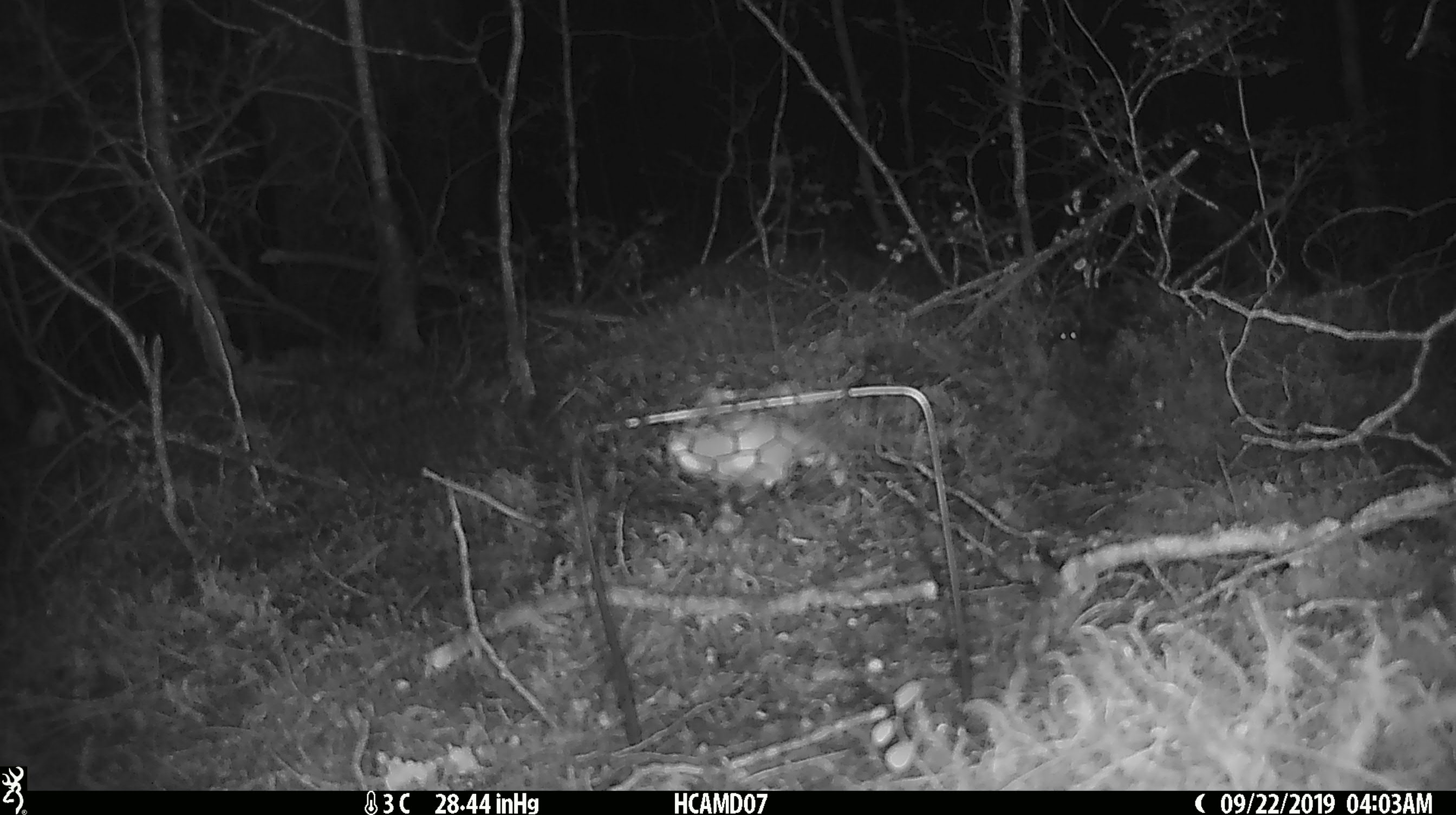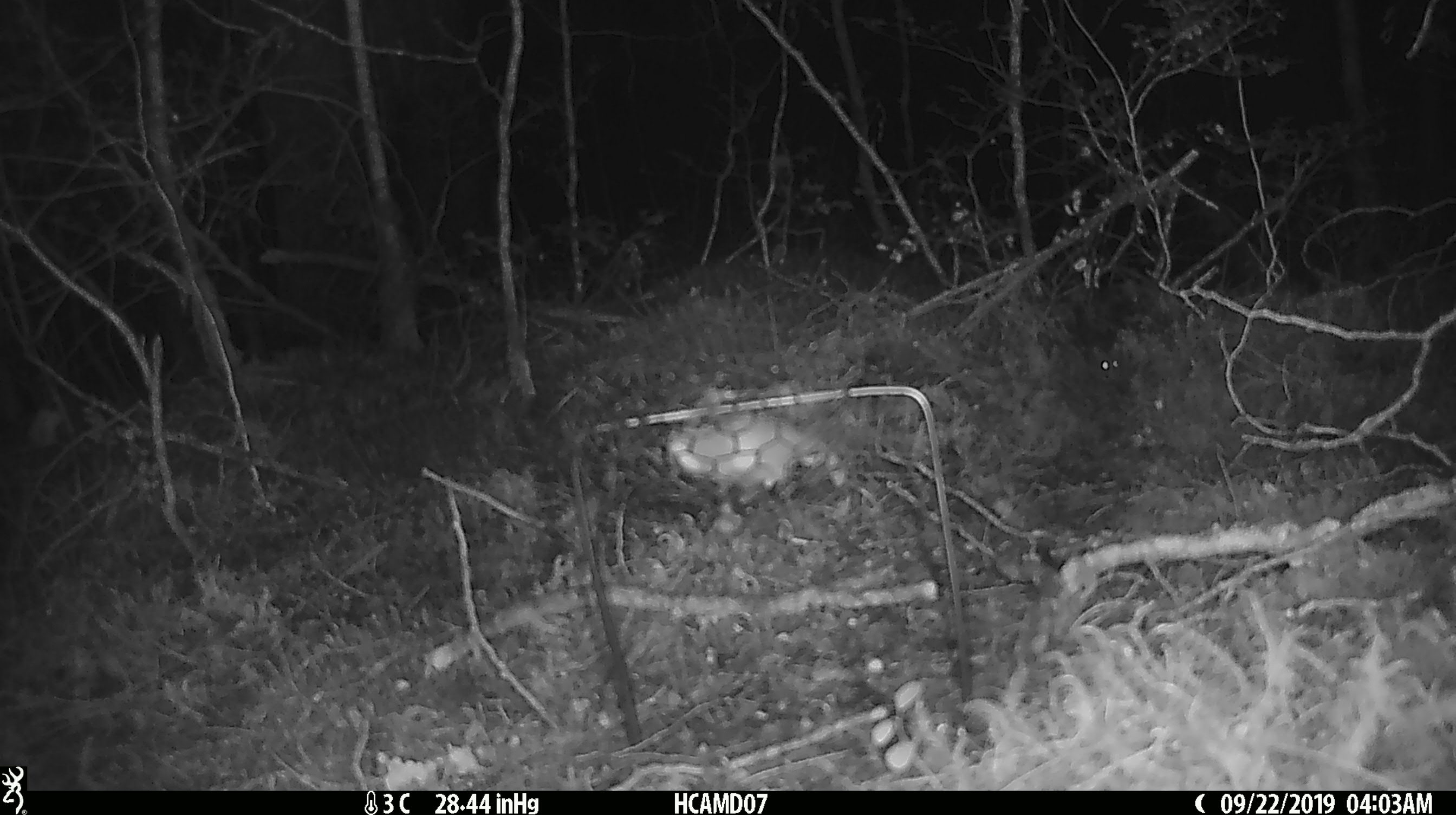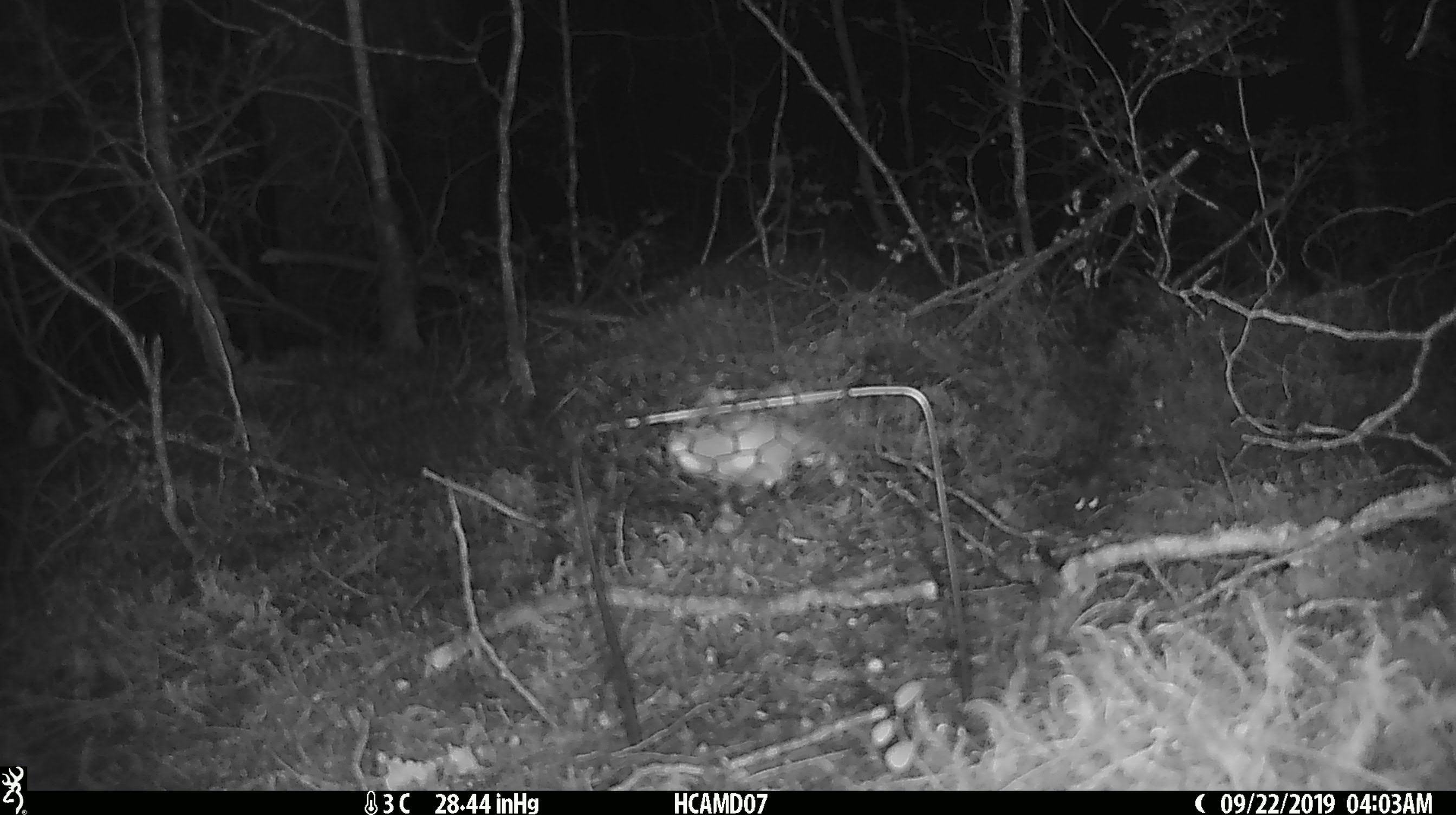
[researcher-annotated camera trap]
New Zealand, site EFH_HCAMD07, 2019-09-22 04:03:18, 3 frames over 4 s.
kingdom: Animalia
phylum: Chordata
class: Mammalia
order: Rodentia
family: Muridae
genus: Mus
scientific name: Mus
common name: mouse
Mouse (Mus).